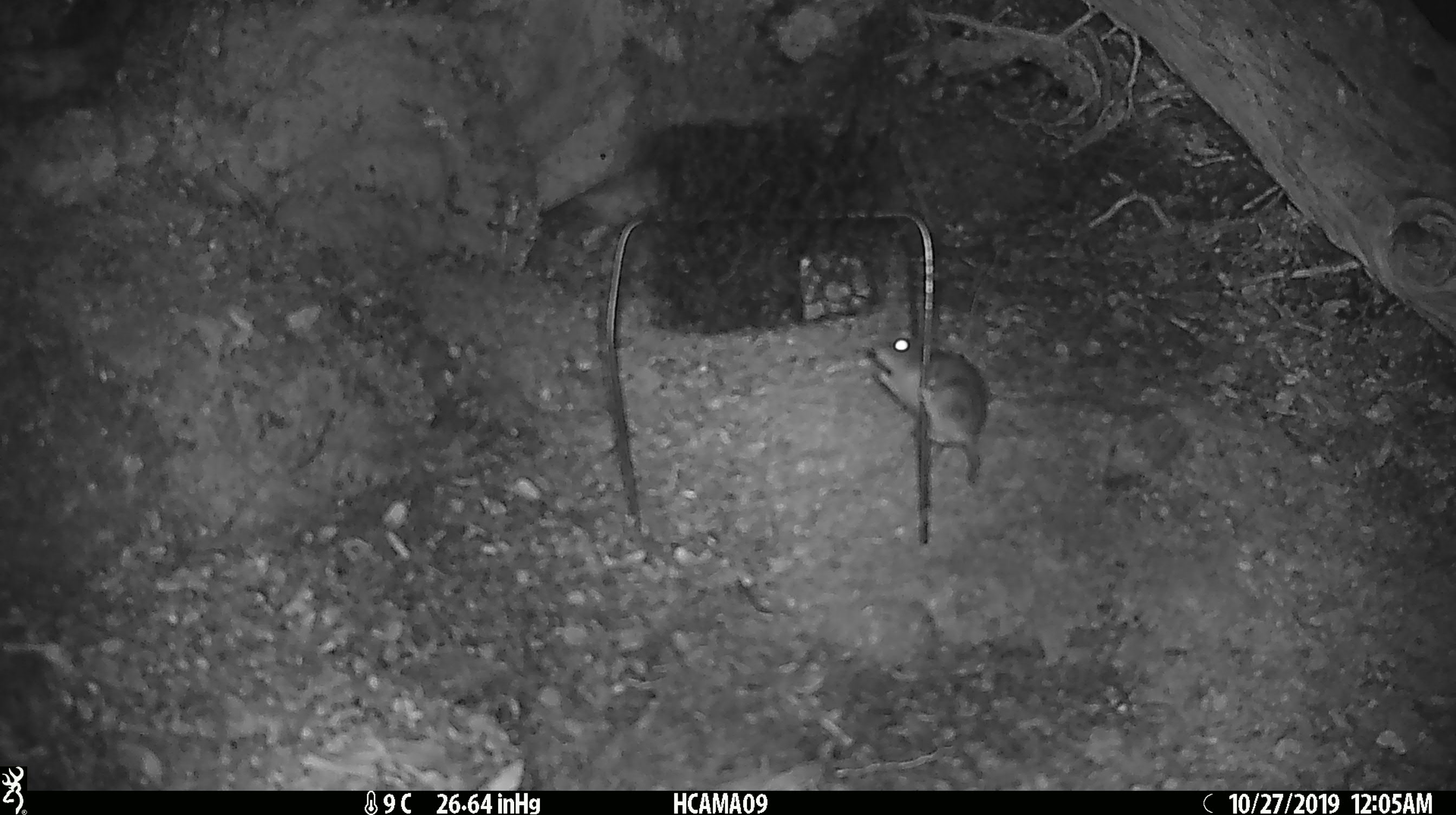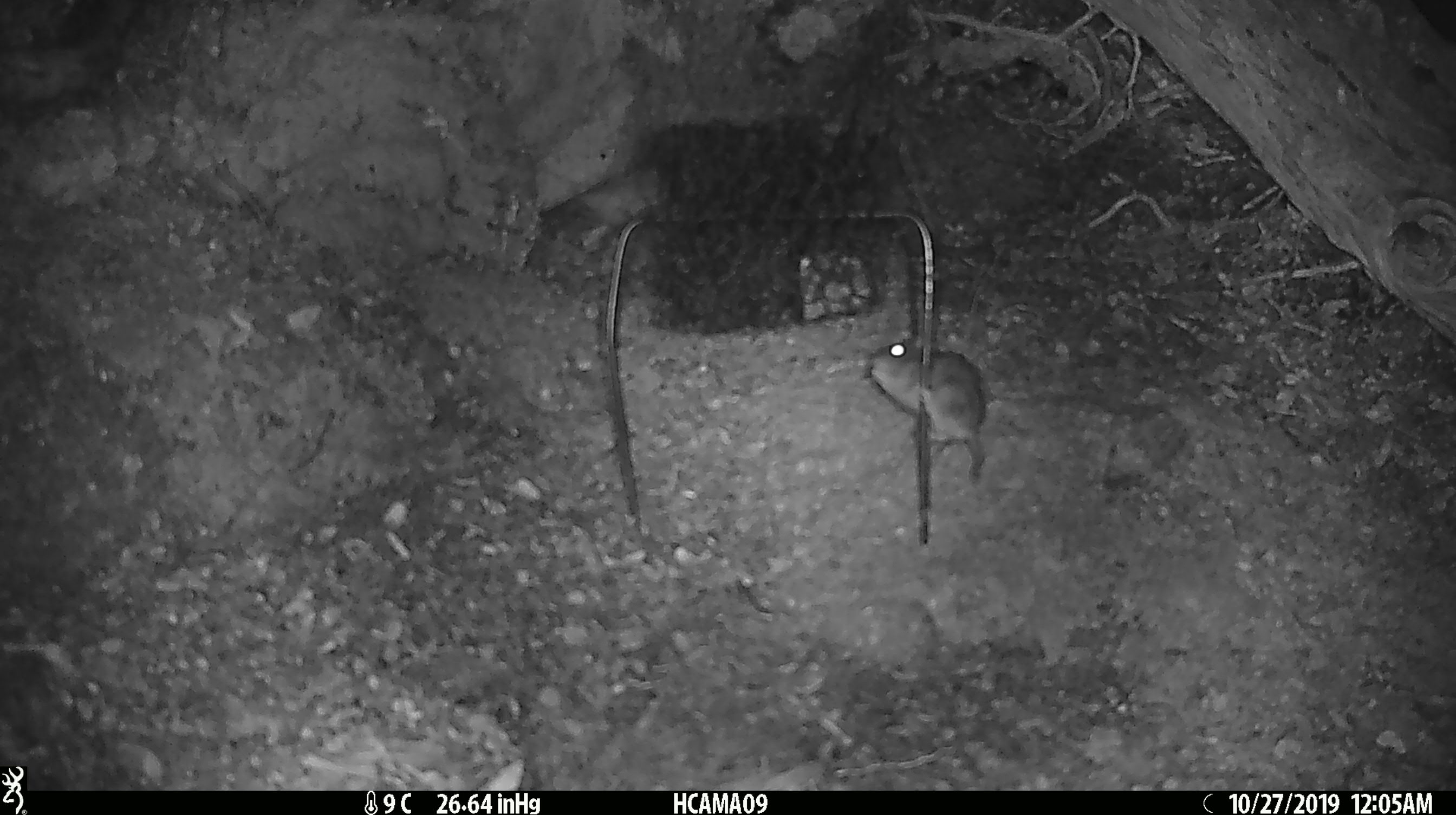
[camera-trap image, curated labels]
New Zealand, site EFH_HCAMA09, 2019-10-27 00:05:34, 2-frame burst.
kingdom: Animalia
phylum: Chordata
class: Mammalia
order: Rodentia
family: Muridae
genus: Mus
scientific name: Mus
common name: mouse